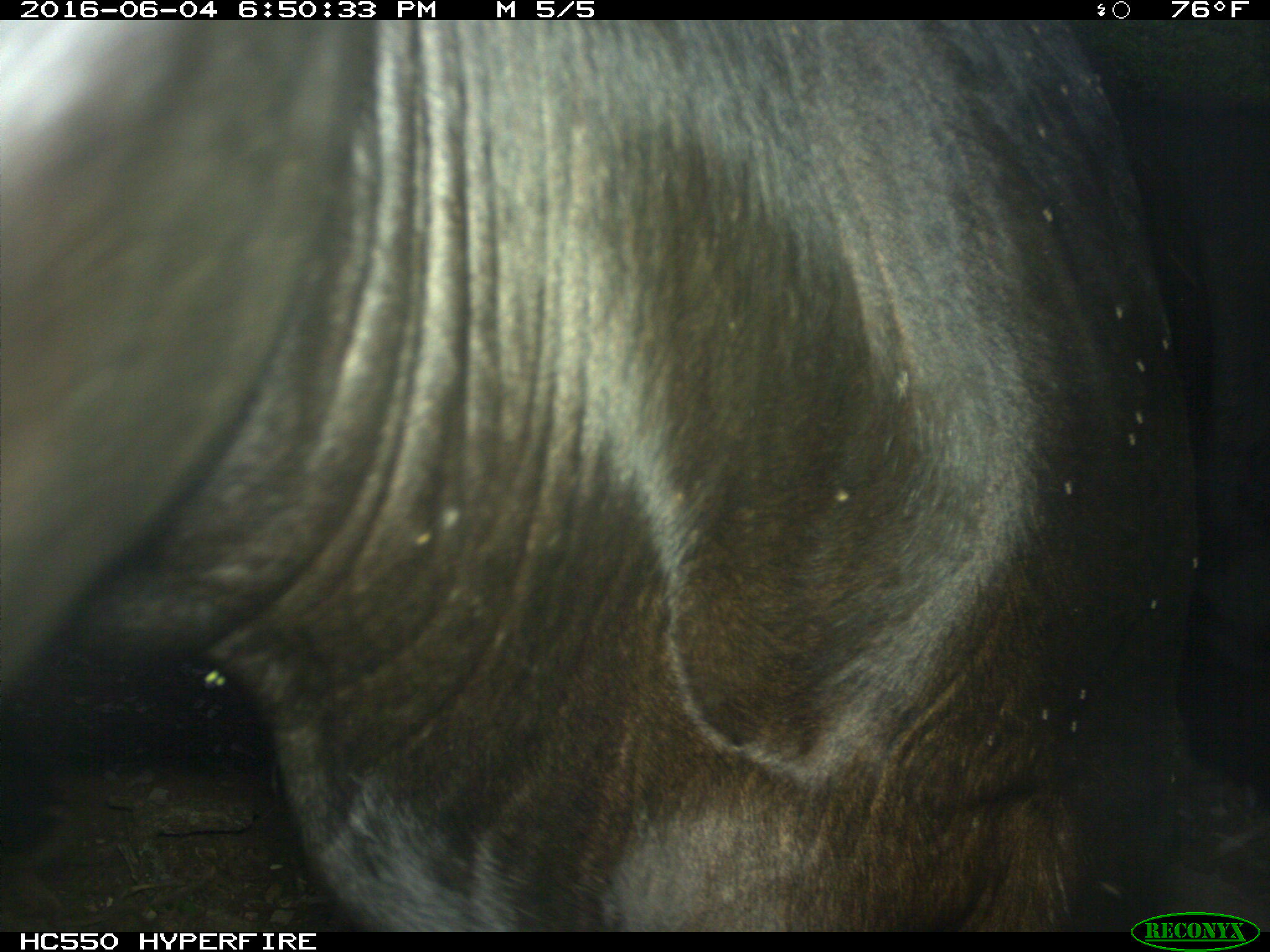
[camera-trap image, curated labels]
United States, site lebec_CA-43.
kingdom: Animalia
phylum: Chordata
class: Mammalia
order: Artiodactyla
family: Bovidae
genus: Bos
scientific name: Bos taurus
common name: domestic cow